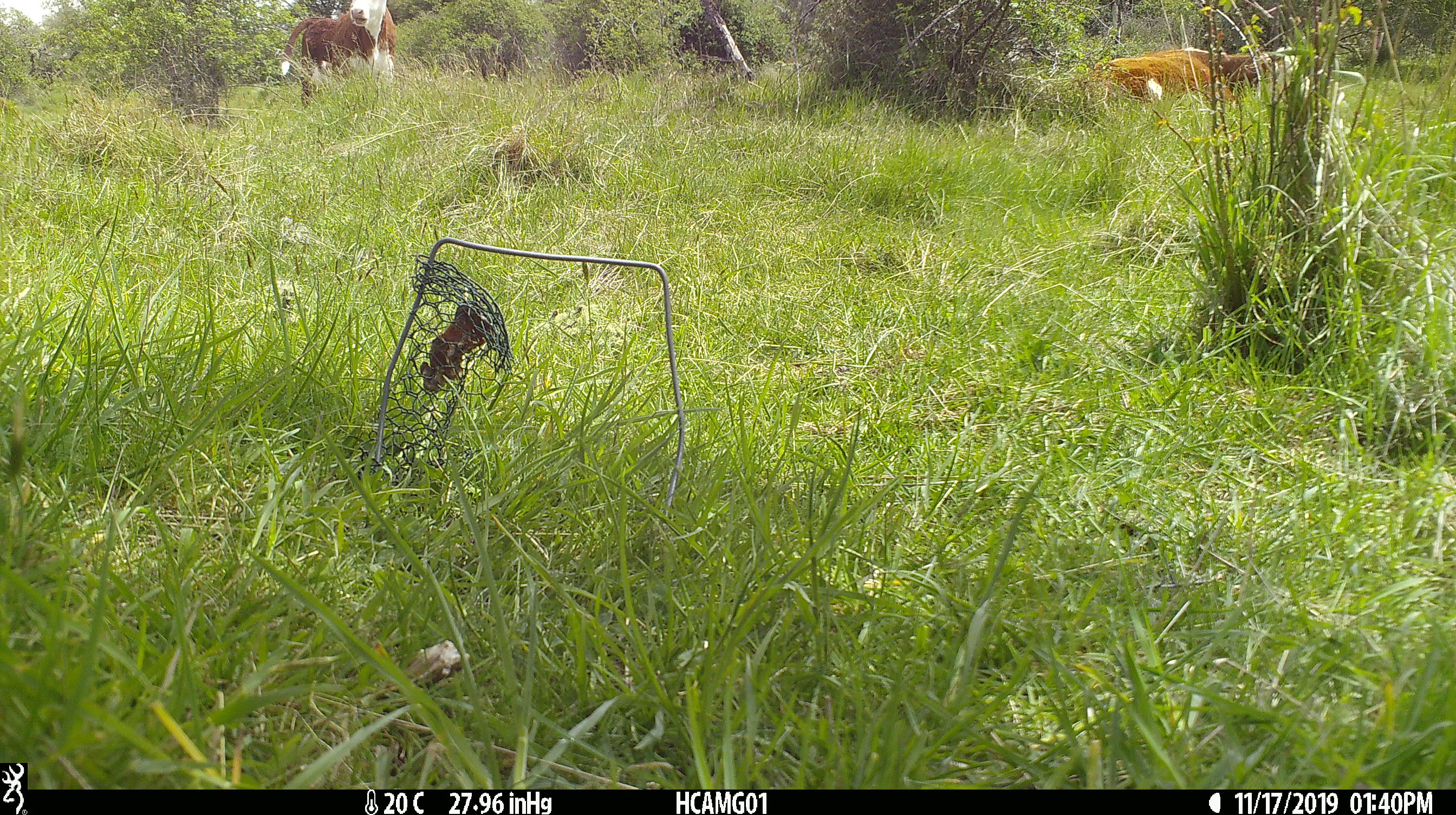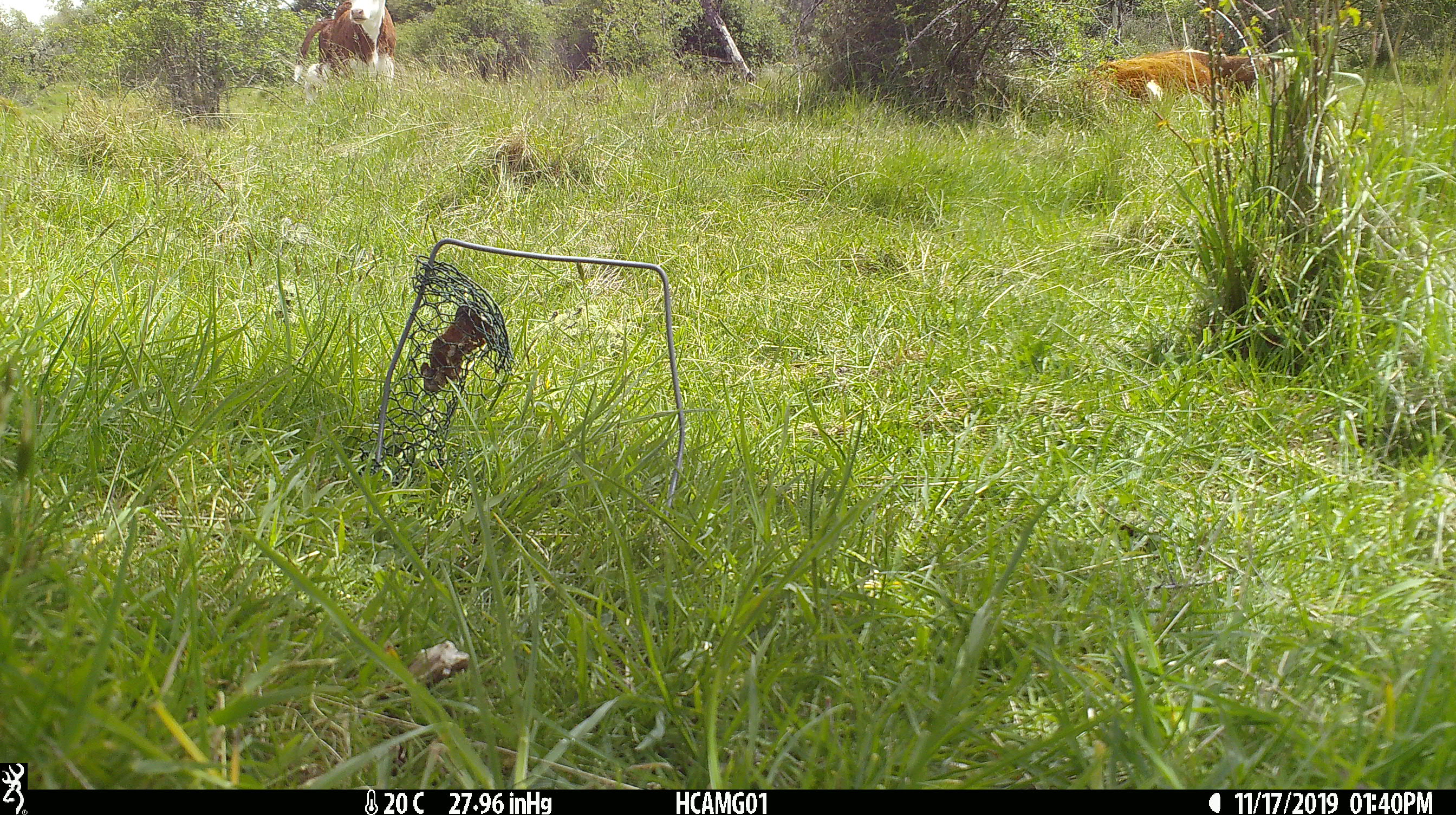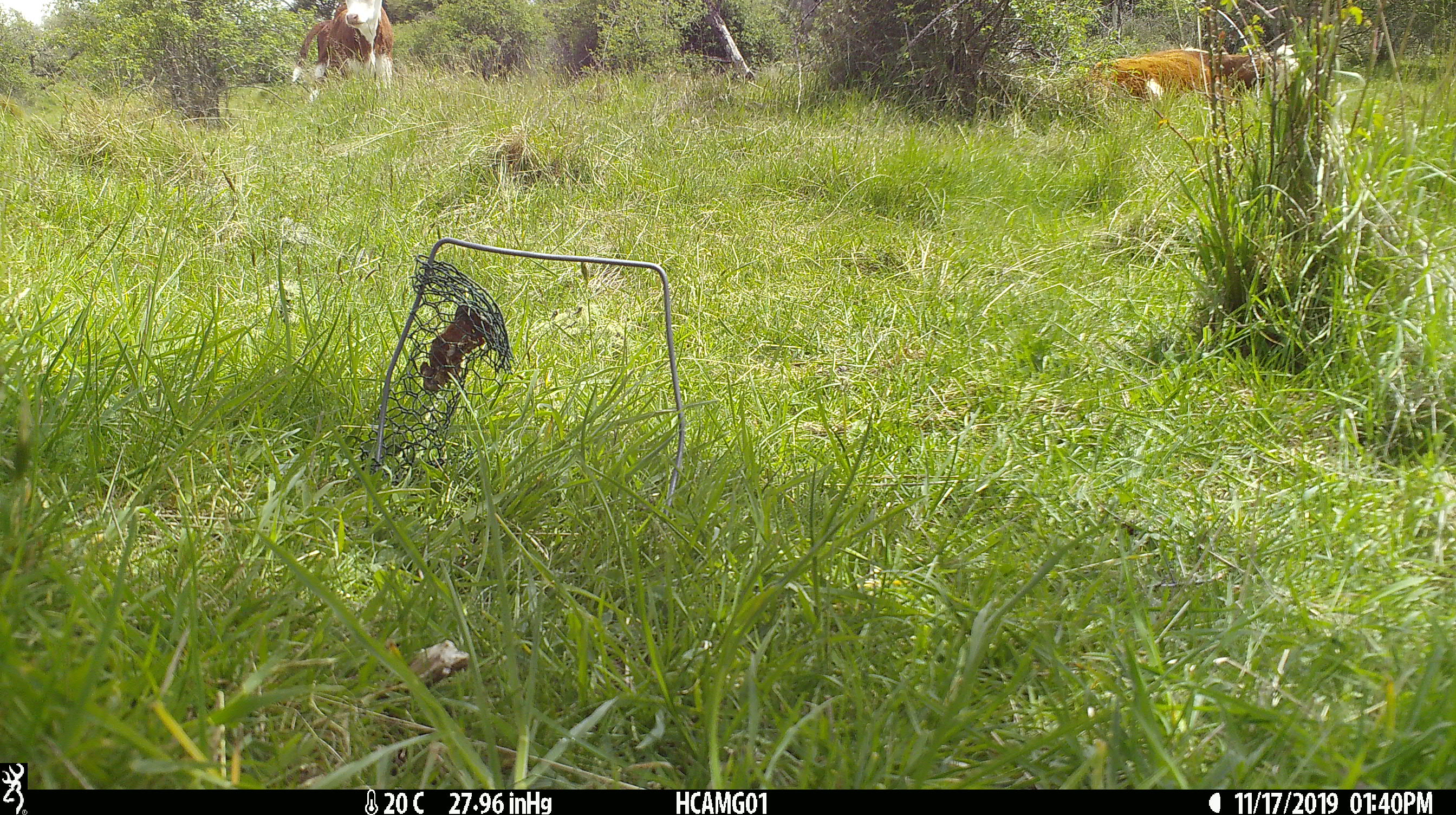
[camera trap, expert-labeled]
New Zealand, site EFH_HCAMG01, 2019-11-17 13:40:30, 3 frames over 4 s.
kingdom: Animalia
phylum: Chordata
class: Mammalia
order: Artiodactyla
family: Bovidae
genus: Bos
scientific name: Bos taurus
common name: domestic cow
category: cow